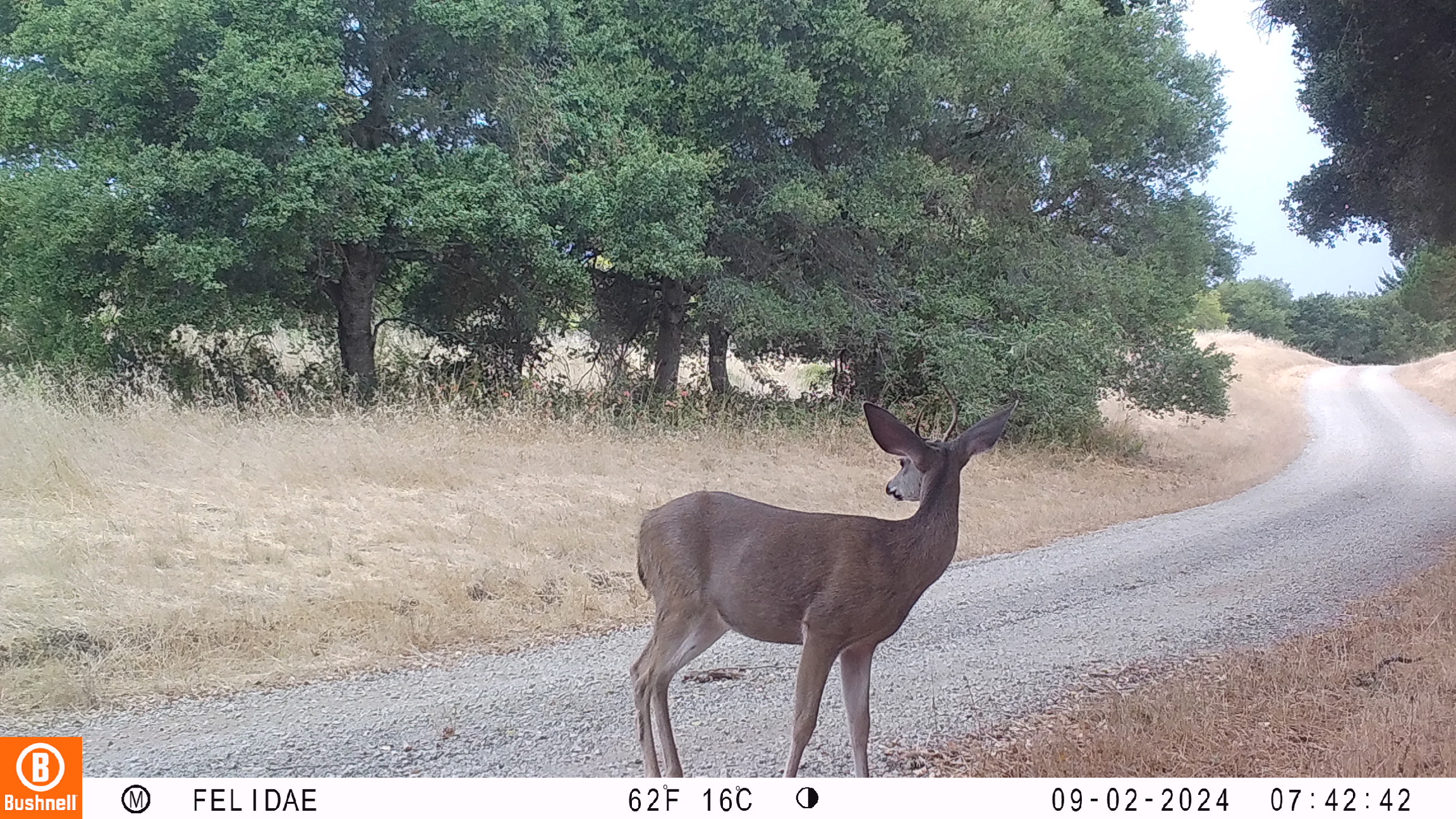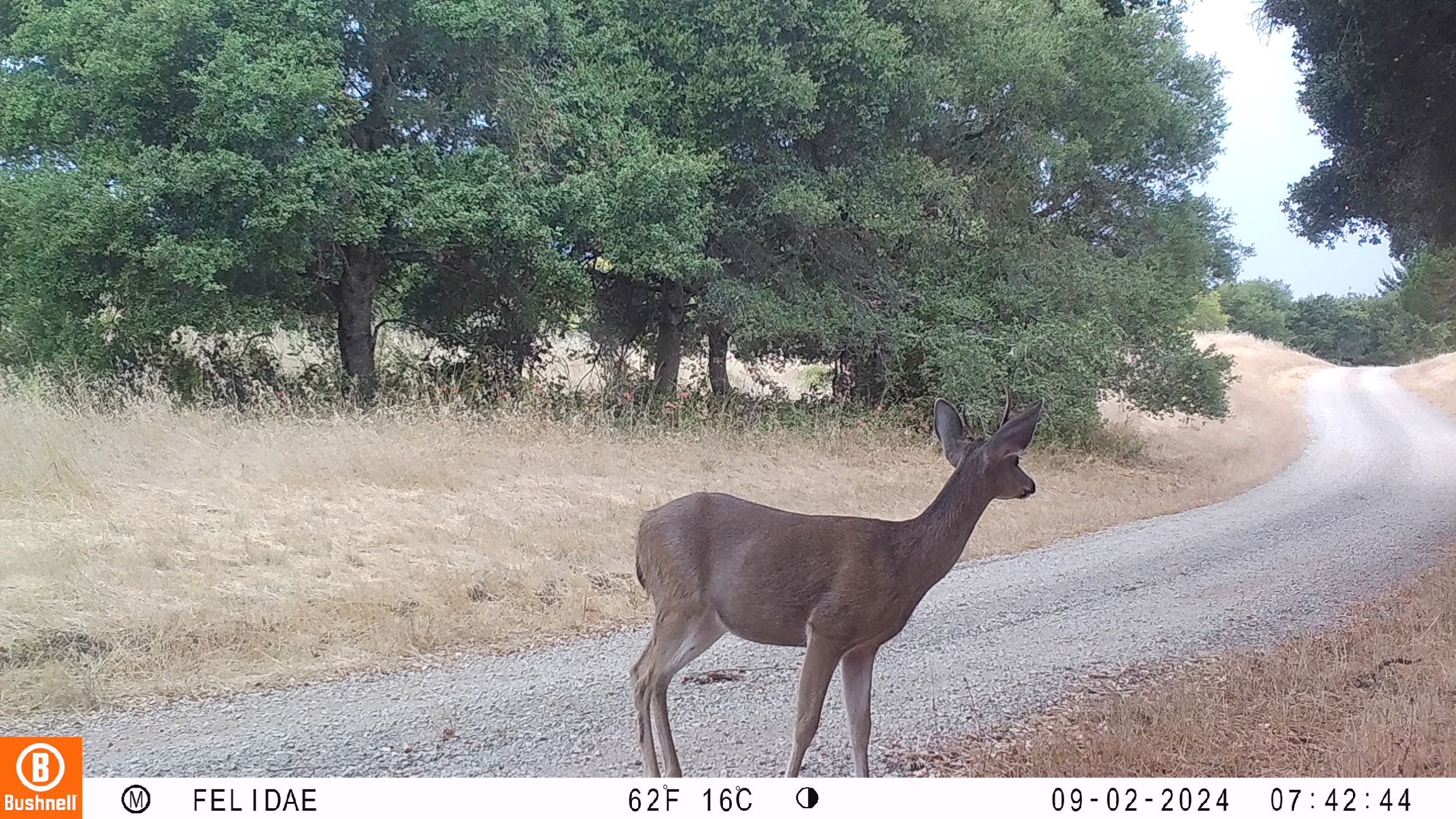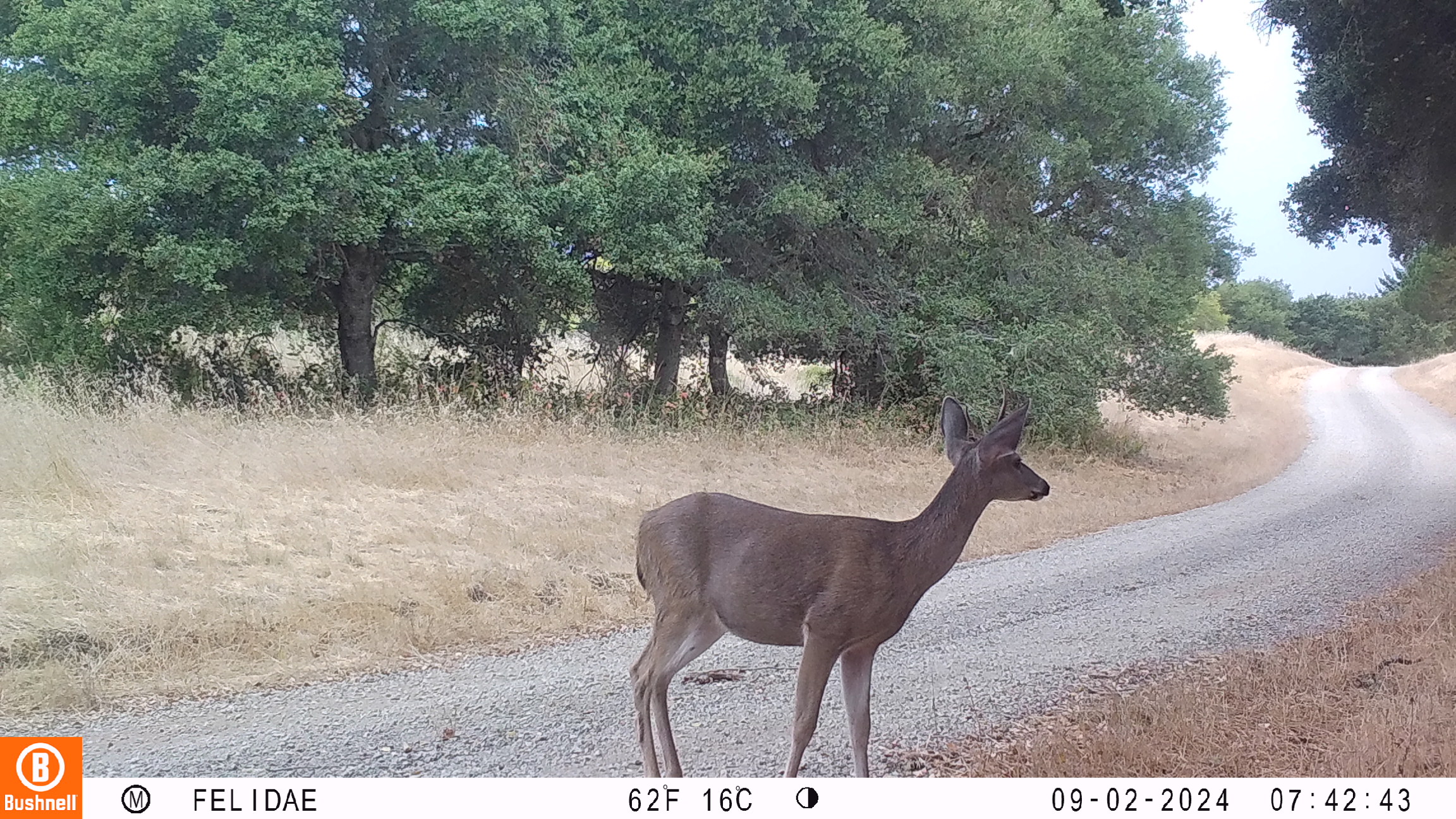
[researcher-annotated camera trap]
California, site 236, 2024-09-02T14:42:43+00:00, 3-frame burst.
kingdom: Animalia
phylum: Chordata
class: Mammalia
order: Artiodactyla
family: Cervidae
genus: Odocoileus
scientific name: Odocoileus hemionus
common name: mule deer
Mule deer (Odocoileus hemionus).